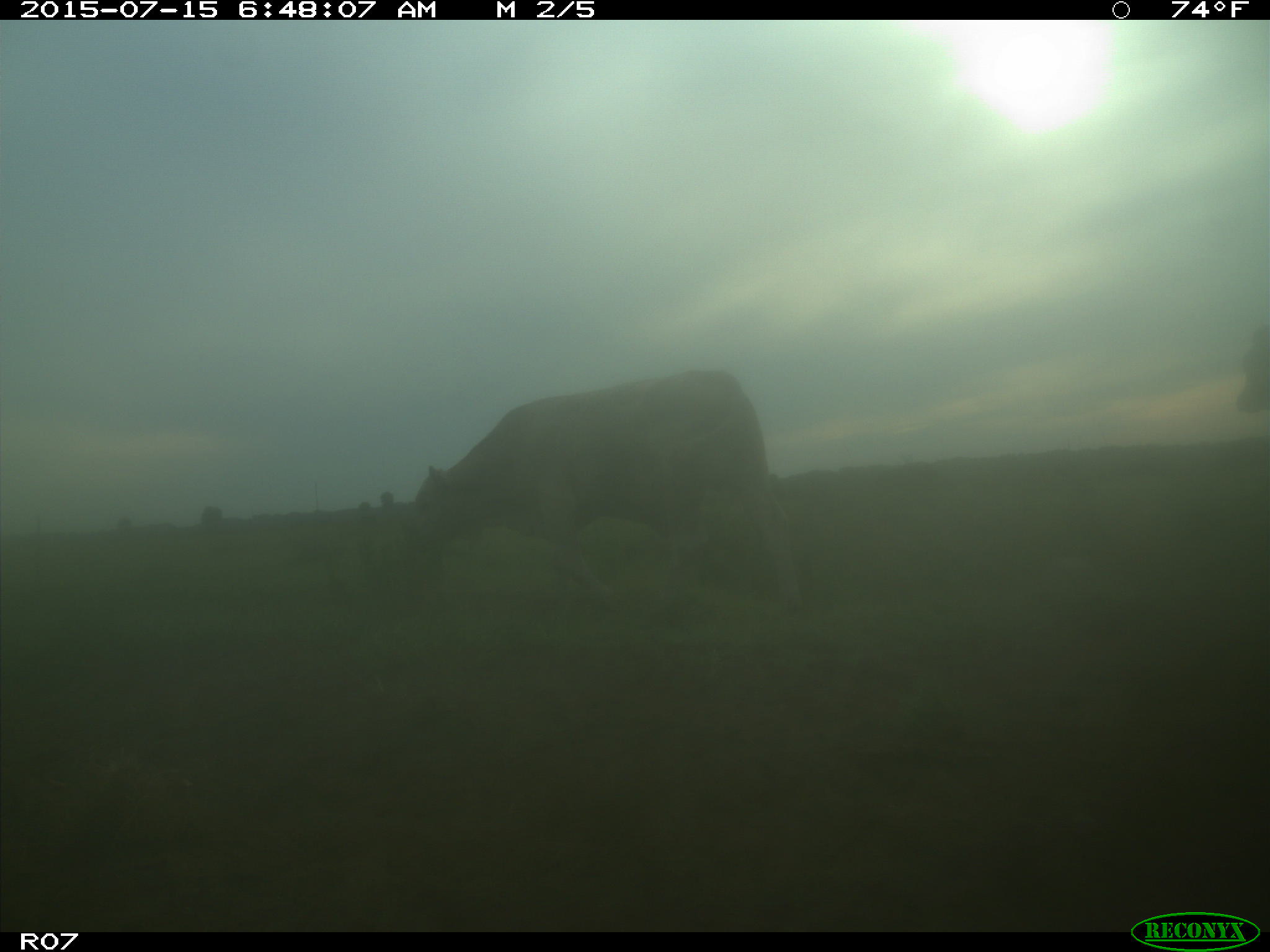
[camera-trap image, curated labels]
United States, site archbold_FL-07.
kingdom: Animalia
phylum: Chordata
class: Mammalia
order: Artiodactyla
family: Bovidae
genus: Bos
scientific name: Bos taurus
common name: domestic cow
Bos taurus (domestic cow).